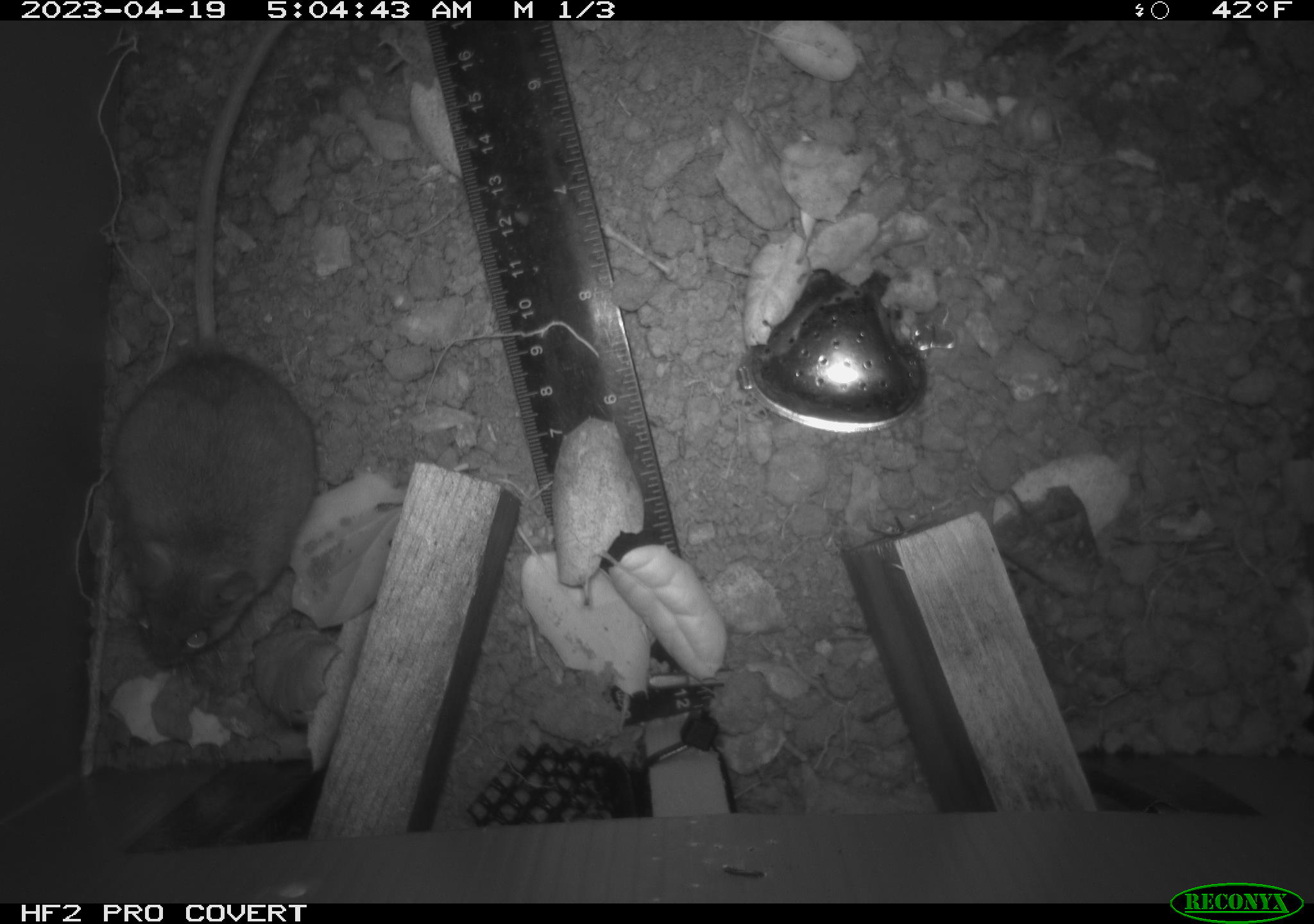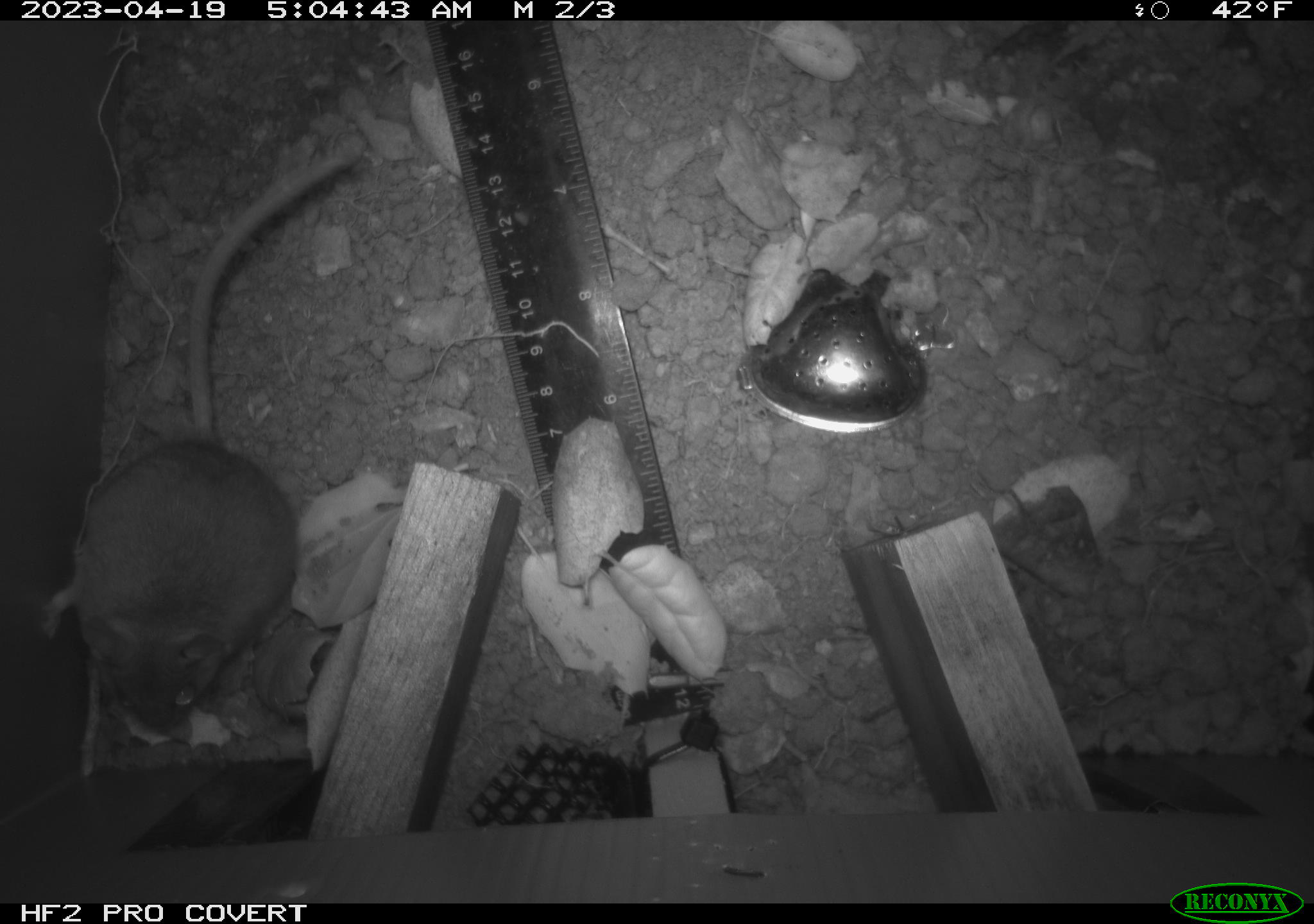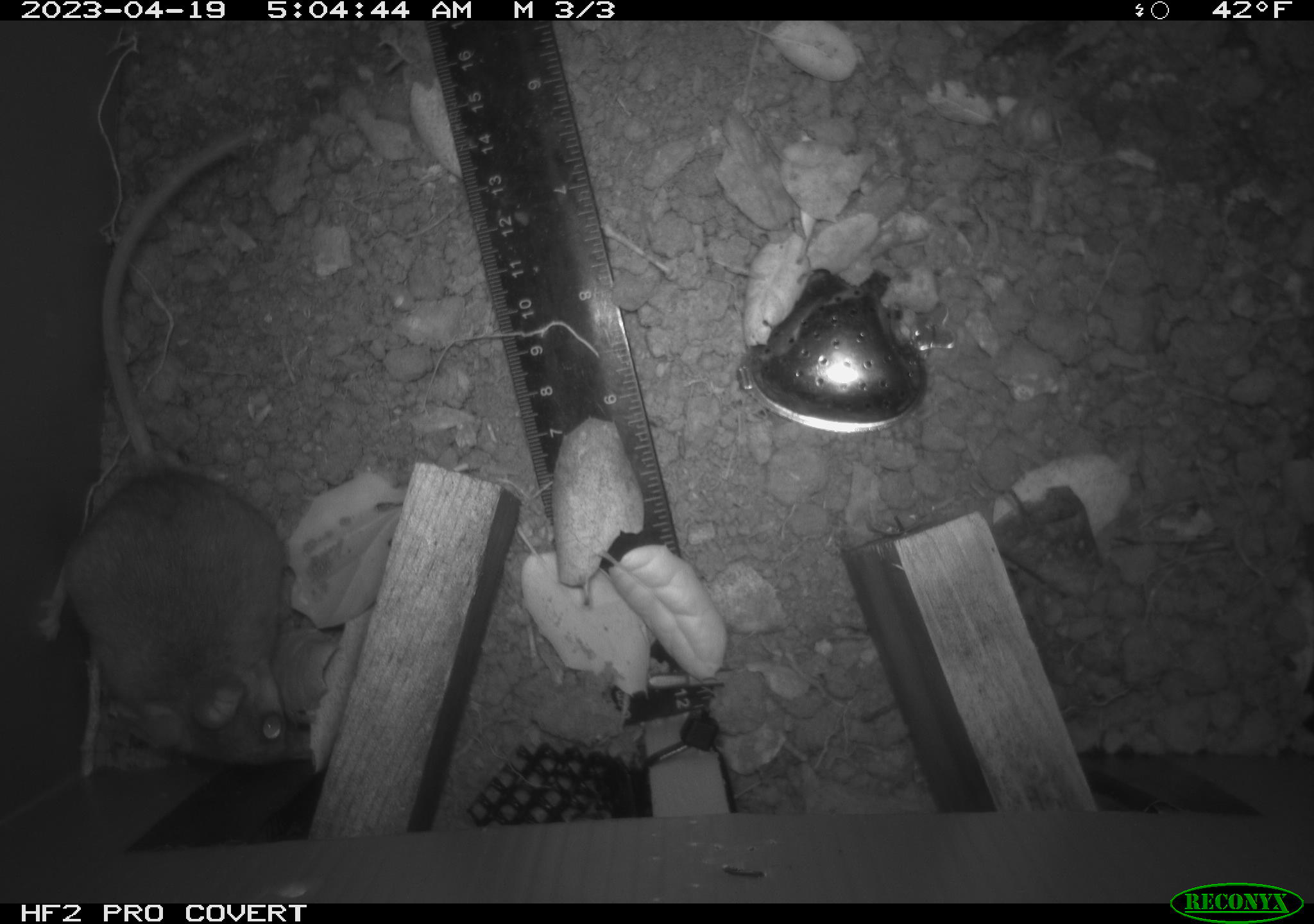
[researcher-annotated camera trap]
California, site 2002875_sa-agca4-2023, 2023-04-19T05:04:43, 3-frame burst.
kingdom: Animalia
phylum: Chordata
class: Mammalia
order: Rodentia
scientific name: Rodentia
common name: mouse species